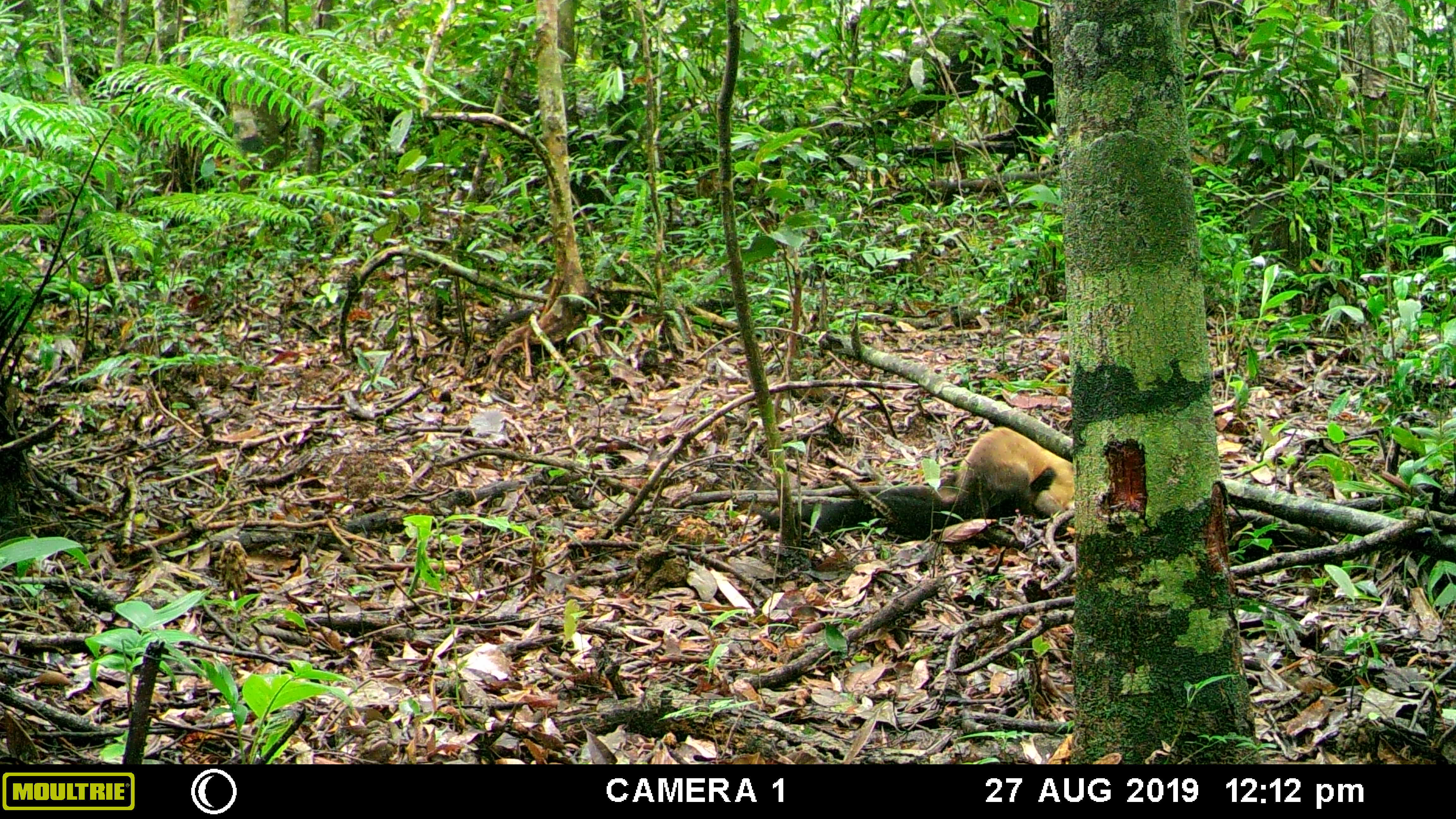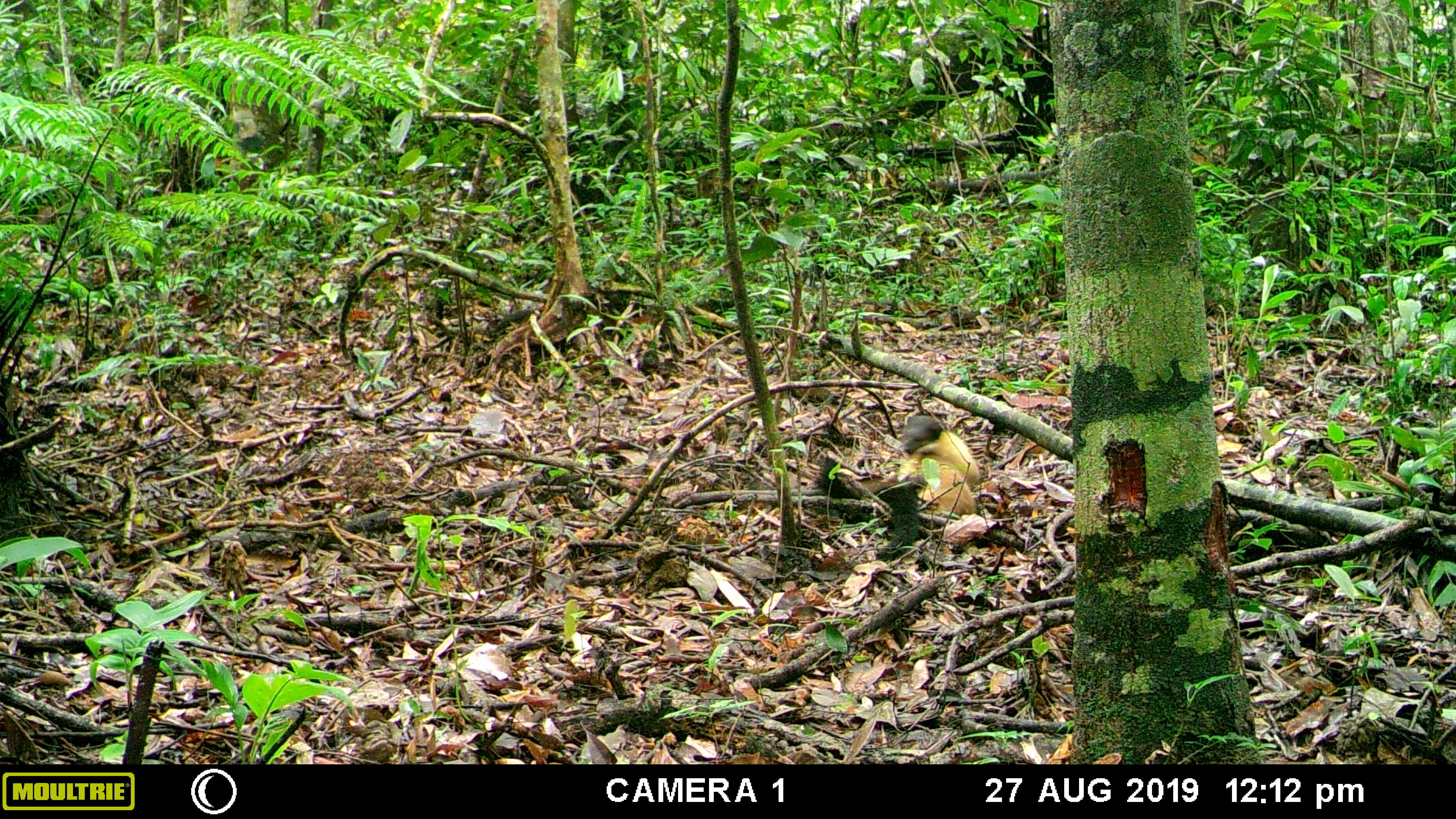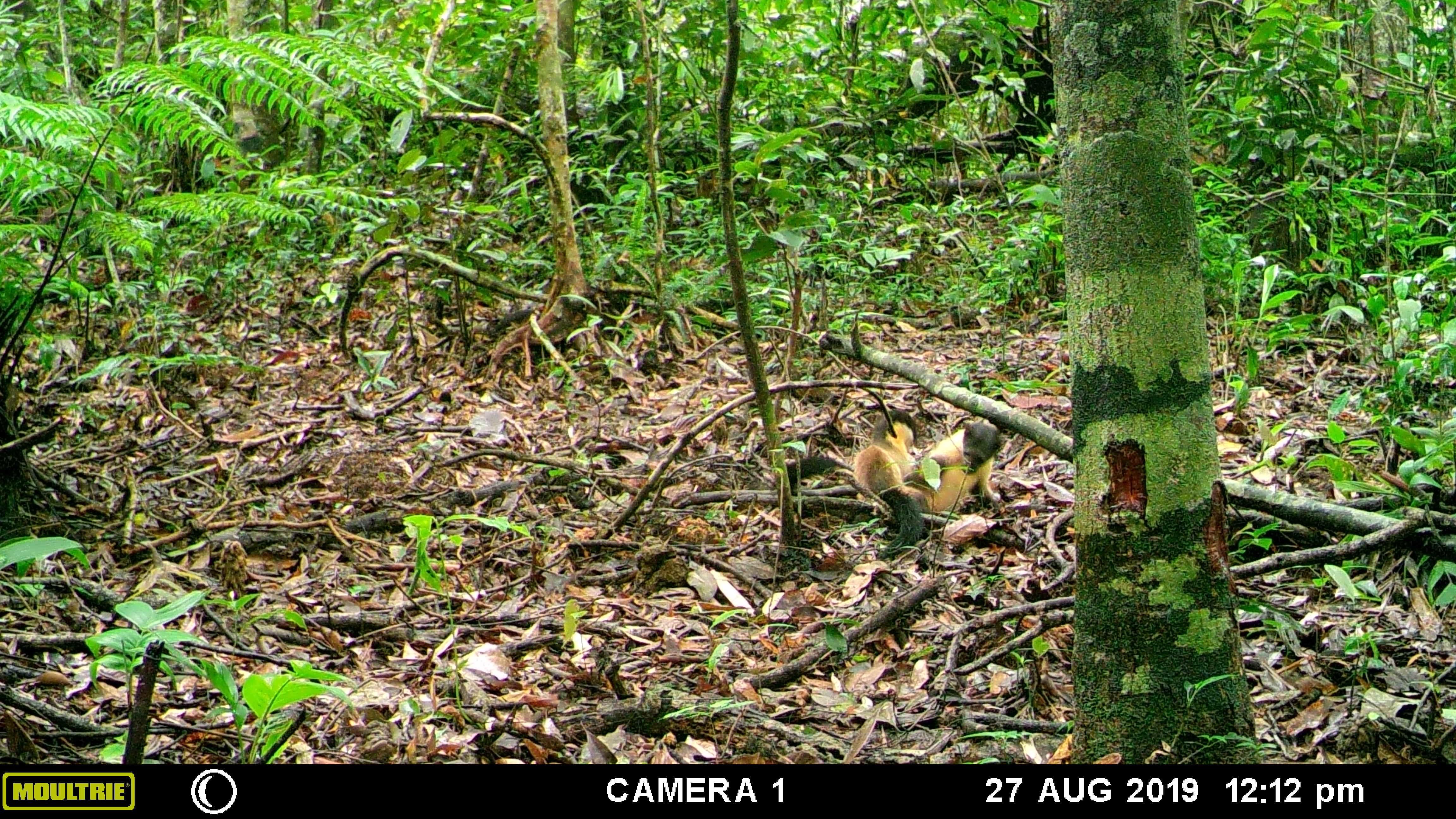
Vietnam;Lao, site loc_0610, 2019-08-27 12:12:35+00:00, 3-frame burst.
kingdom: Animalia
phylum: Chordata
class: Mammalia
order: Carnivora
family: Mustelidae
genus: Martes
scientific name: Martes flavigula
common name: yellow-throated marten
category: yellow throated marten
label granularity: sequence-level